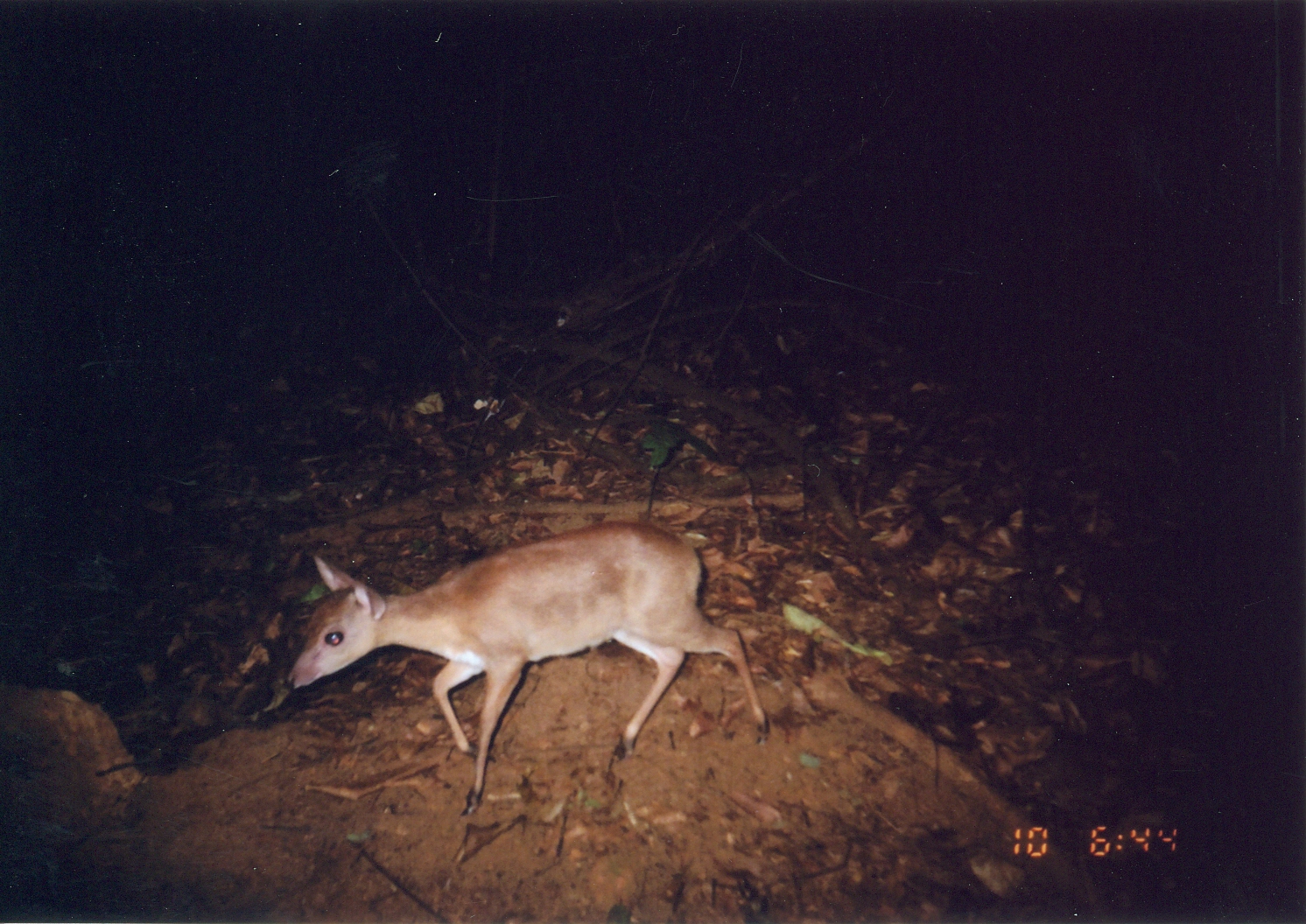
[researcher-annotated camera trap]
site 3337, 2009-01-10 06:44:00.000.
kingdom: Animalia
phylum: Chordata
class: Mammalia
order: Artiodactyla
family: Bovidae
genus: Nesotragus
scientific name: Nesotragus moschatus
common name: suni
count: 1